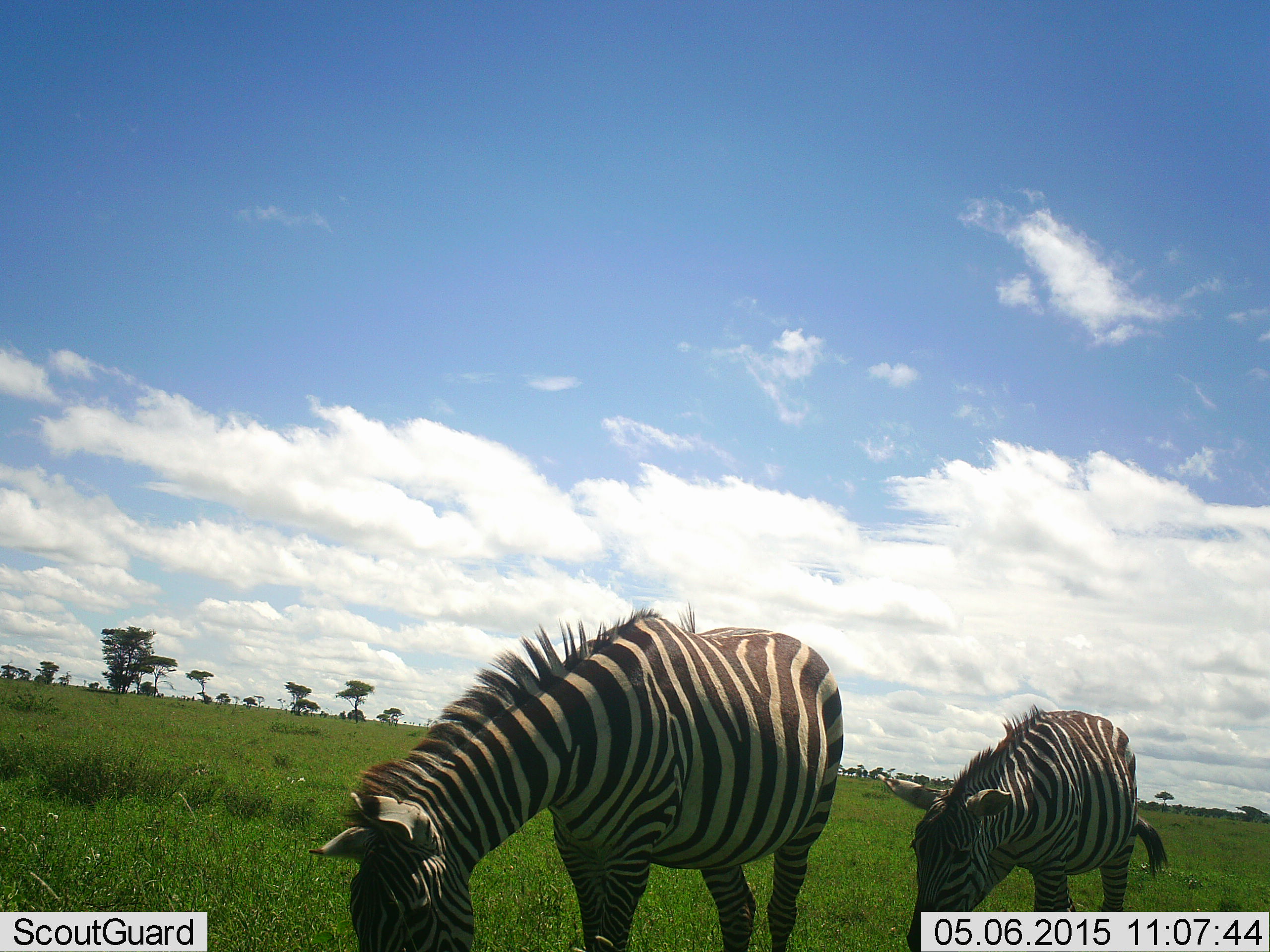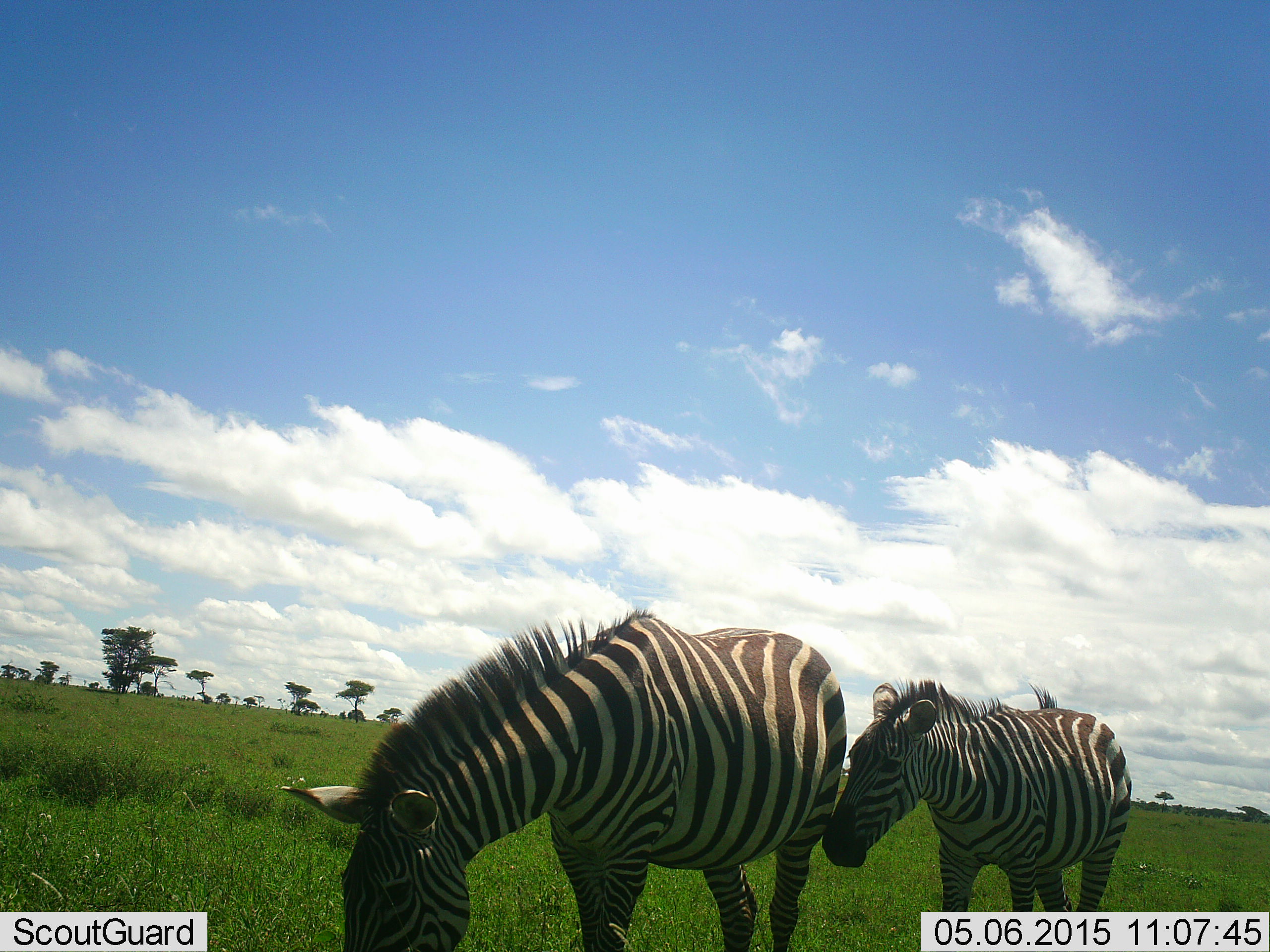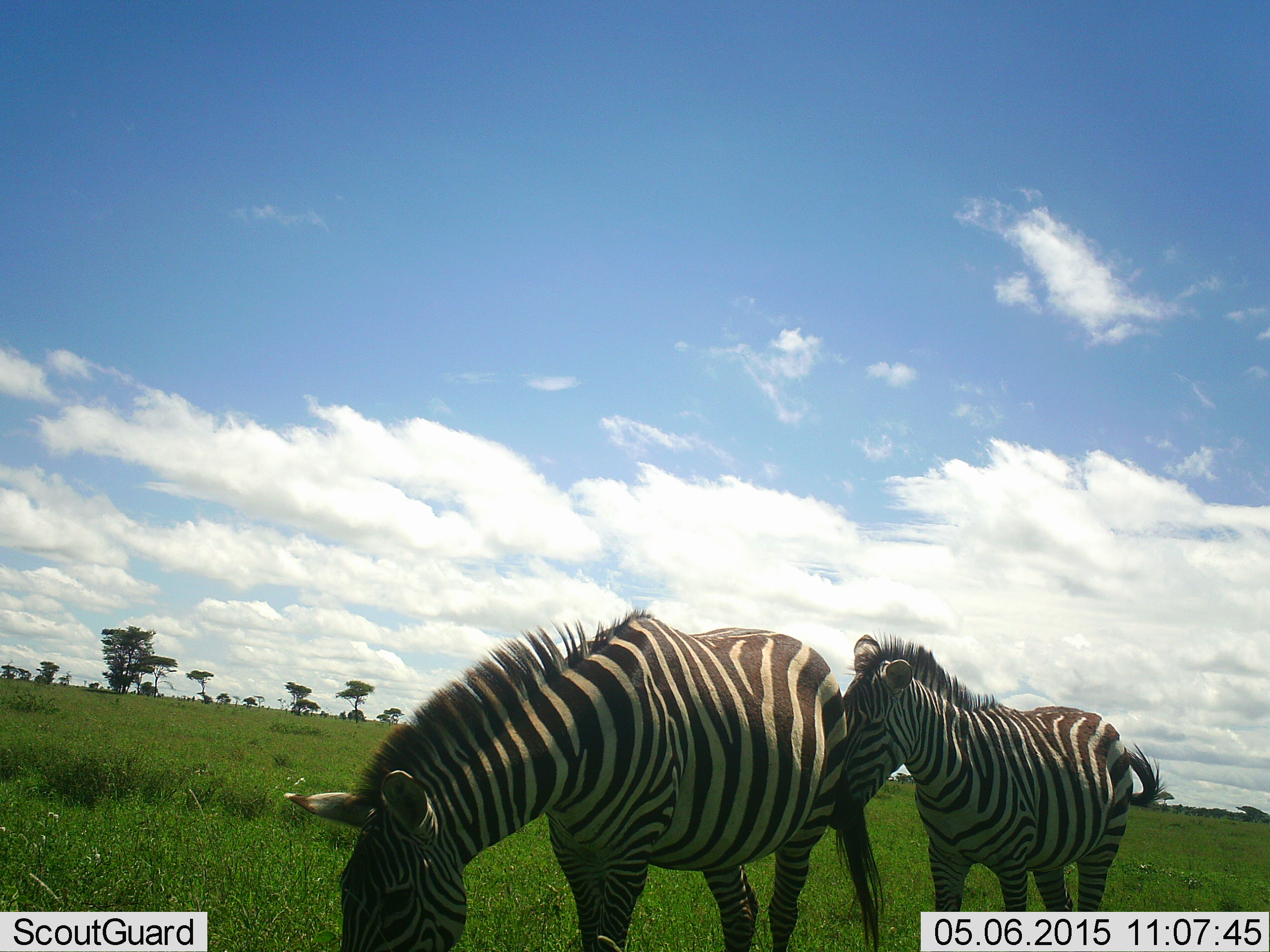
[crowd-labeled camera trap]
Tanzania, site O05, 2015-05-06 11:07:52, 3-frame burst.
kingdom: Animalia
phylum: Chordata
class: Mammalia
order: Perissodactyla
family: Equidae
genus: Equus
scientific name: Equus quagga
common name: plains zebra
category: zebra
Zebra (plains zebra) (Equus quagga), count 2. Behavior (volunteer vote fractions): standing 60%, resting 0%, moving 30%, interacting 10%. Young present (vote fraction): 30%. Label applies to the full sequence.